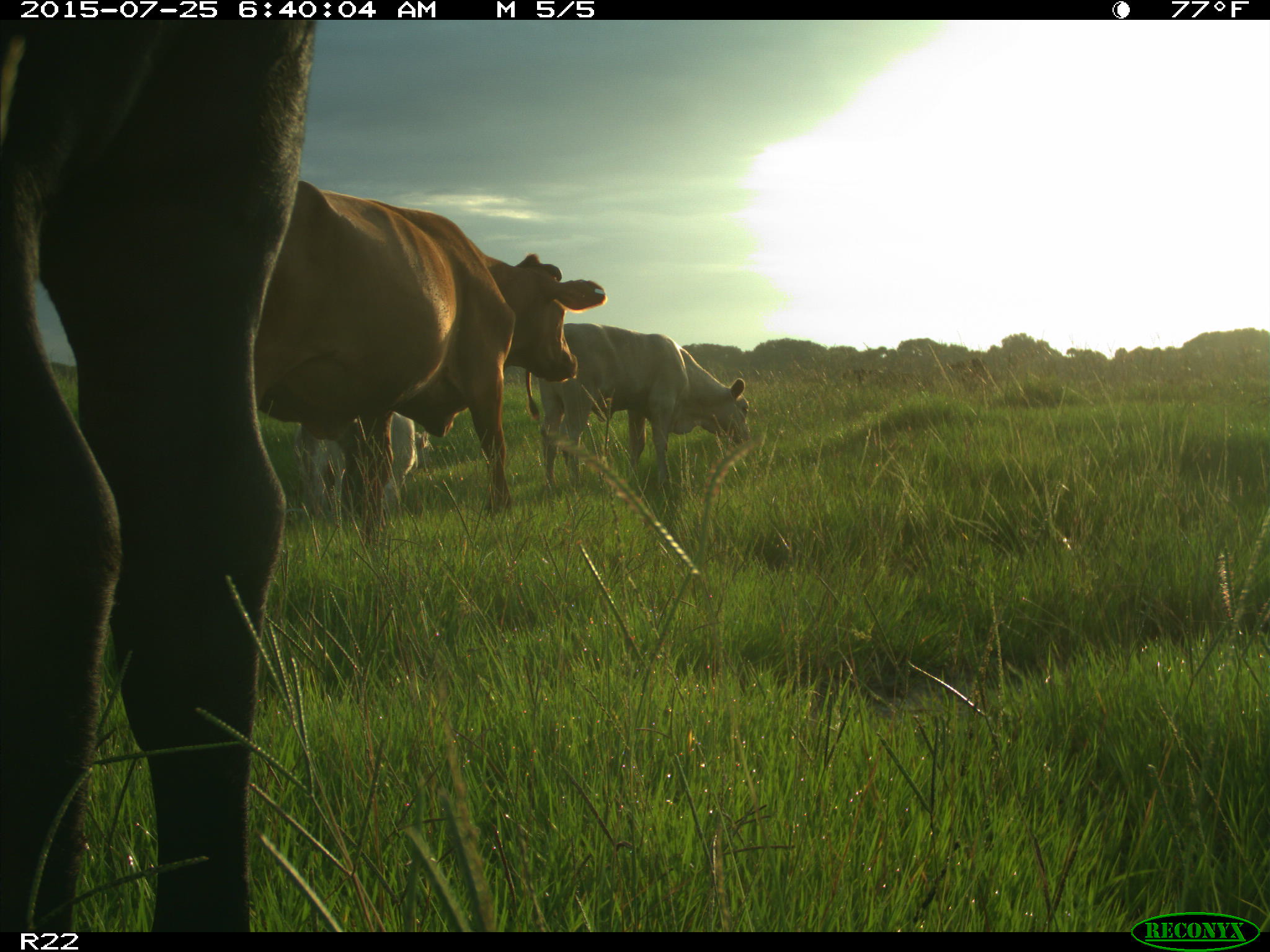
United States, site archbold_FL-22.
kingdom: Animalia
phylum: Chordata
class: Mammalia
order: Artiodactyla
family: Bovidae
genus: Bos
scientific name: Bos taurus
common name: domestic cow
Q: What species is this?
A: Bos taurus (domestic cow).